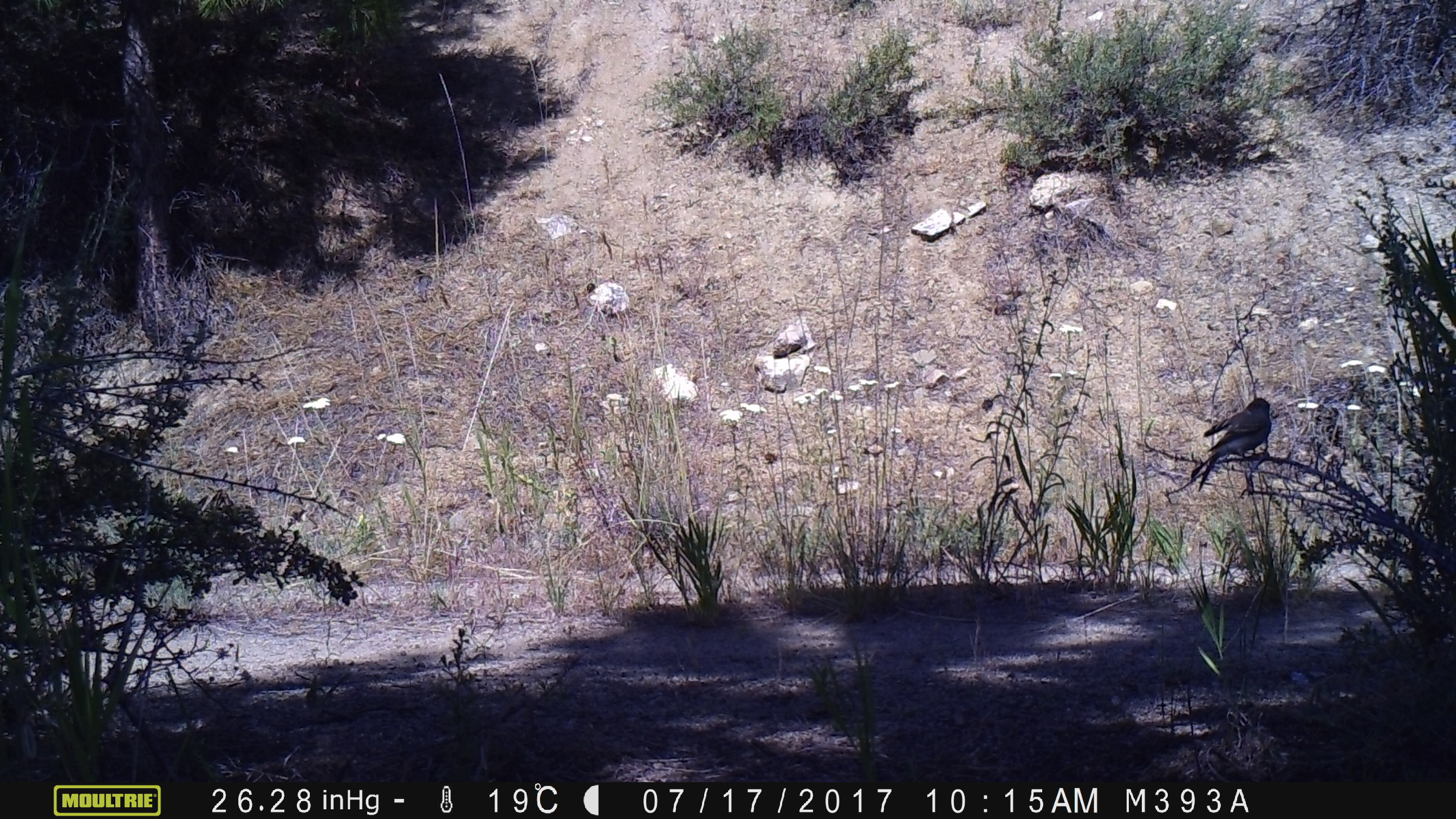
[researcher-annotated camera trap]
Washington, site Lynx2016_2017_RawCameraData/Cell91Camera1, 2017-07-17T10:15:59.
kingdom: Animalia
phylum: Chordata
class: Aves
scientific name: Aves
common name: birds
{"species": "Aves (birds)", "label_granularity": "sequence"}